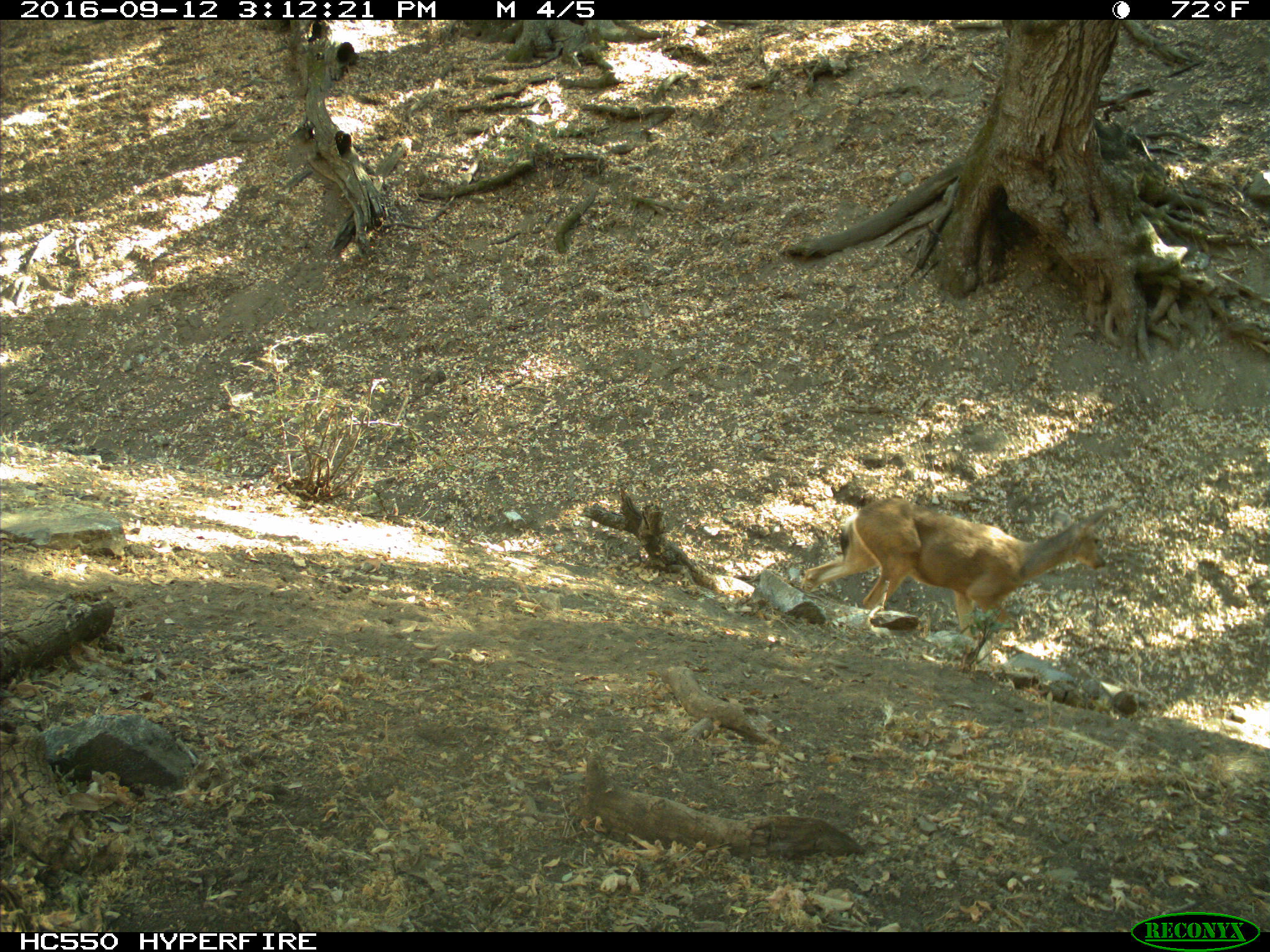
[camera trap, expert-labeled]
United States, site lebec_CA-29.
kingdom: Animalia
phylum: Chordata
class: Mammalia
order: Artiodactyla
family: Cervidae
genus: Odocoileus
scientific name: Odocoileus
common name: deer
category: unidentified deer